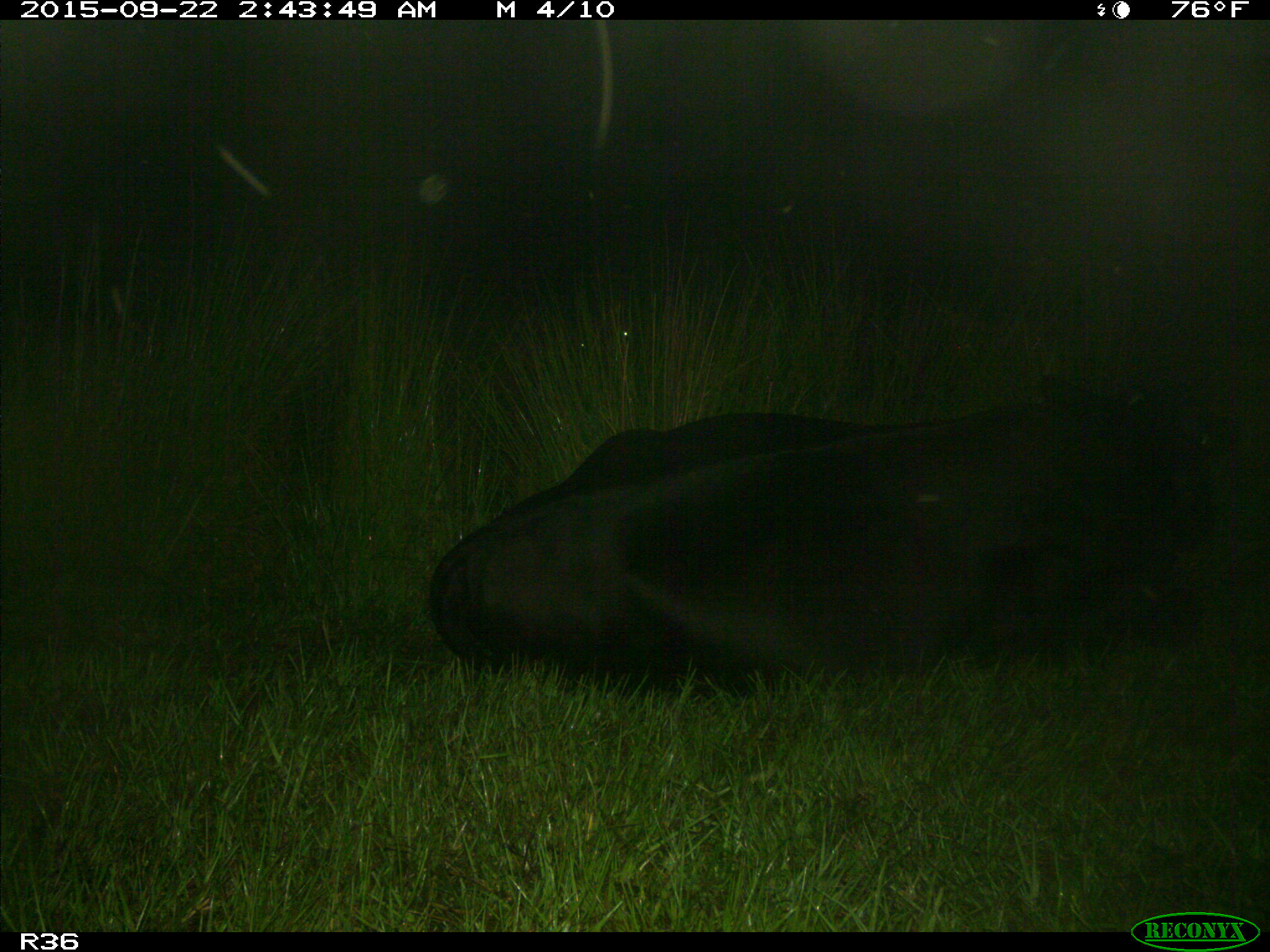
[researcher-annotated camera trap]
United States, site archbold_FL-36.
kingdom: Animalia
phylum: Chordata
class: Mammalia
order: Artiodactyla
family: Bovidae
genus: Bos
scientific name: Bos taurus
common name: domestic cow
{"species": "Bos taurus (domestic cow)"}